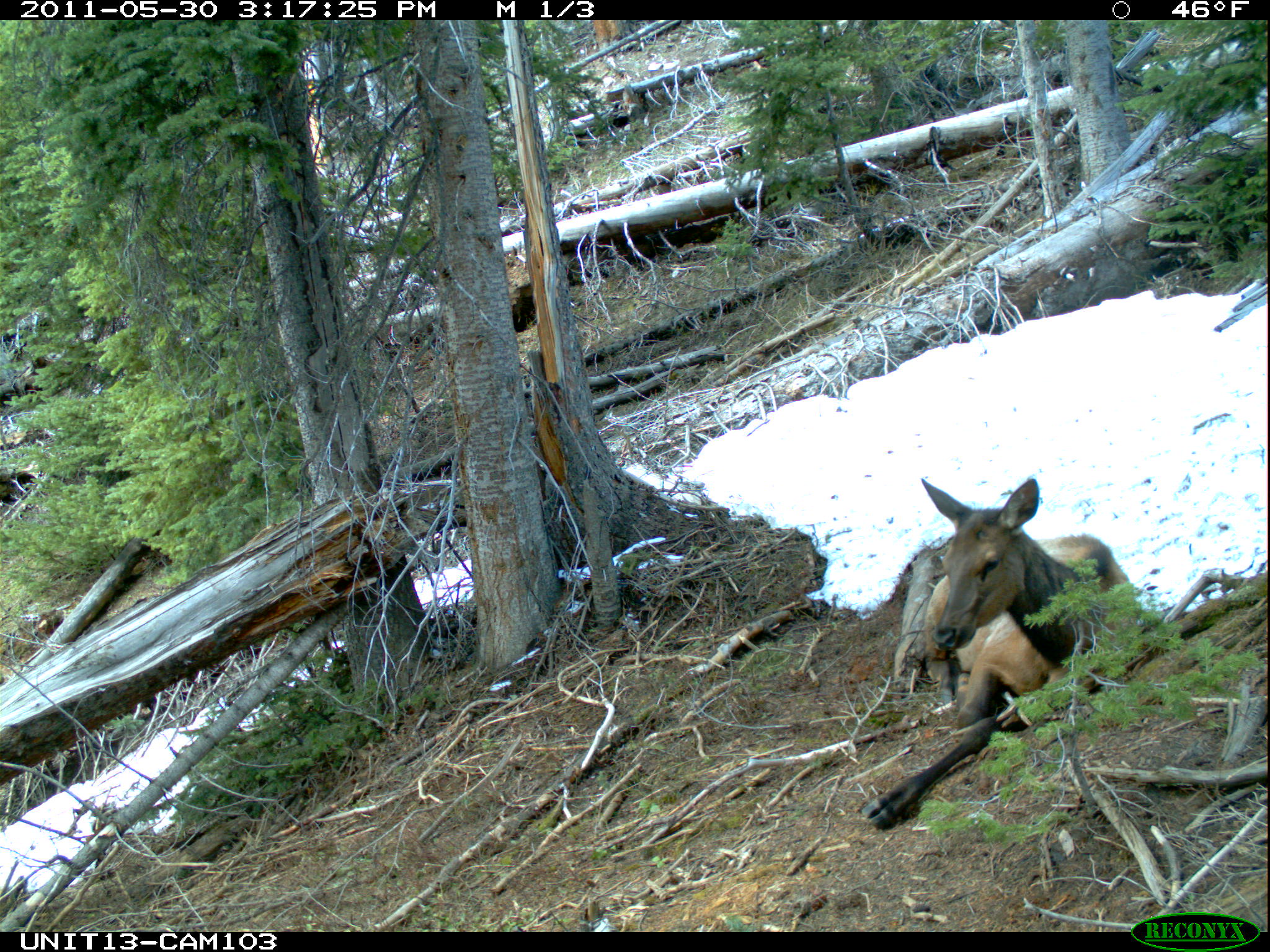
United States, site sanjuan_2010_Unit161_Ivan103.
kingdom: Animalia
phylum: Chordata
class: Mammalia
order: Artiodactyla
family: Cervidae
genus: Cervus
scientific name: Cervus elaphus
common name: red deer